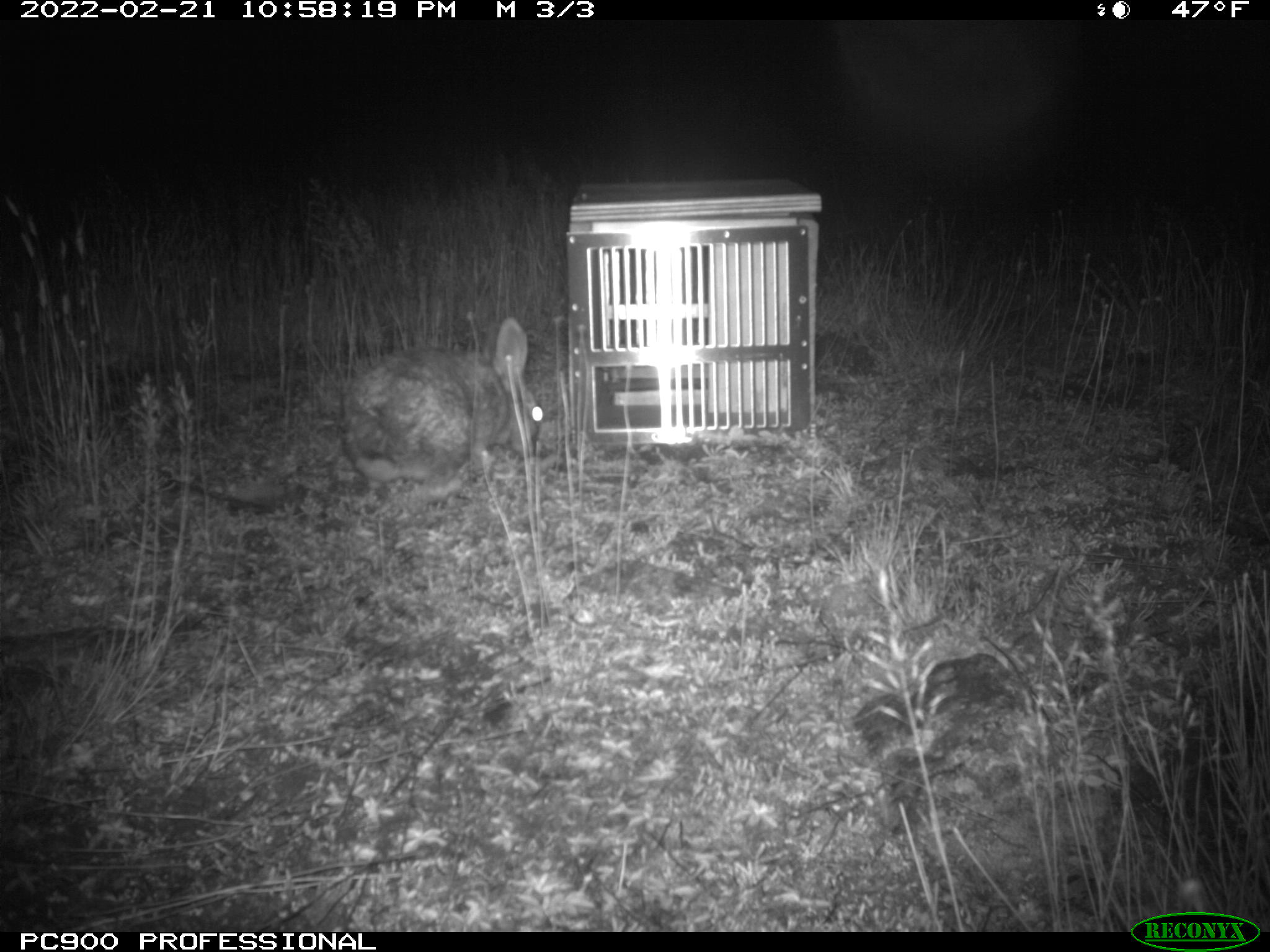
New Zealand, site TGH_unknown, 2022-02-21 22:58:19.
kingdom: Animalia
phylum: Chordata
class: Mammalia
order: Lagomorpha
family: Leporidae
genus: Oryctolagus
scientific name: Oryctolagus cuniculus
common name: european rabbit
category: rabbit